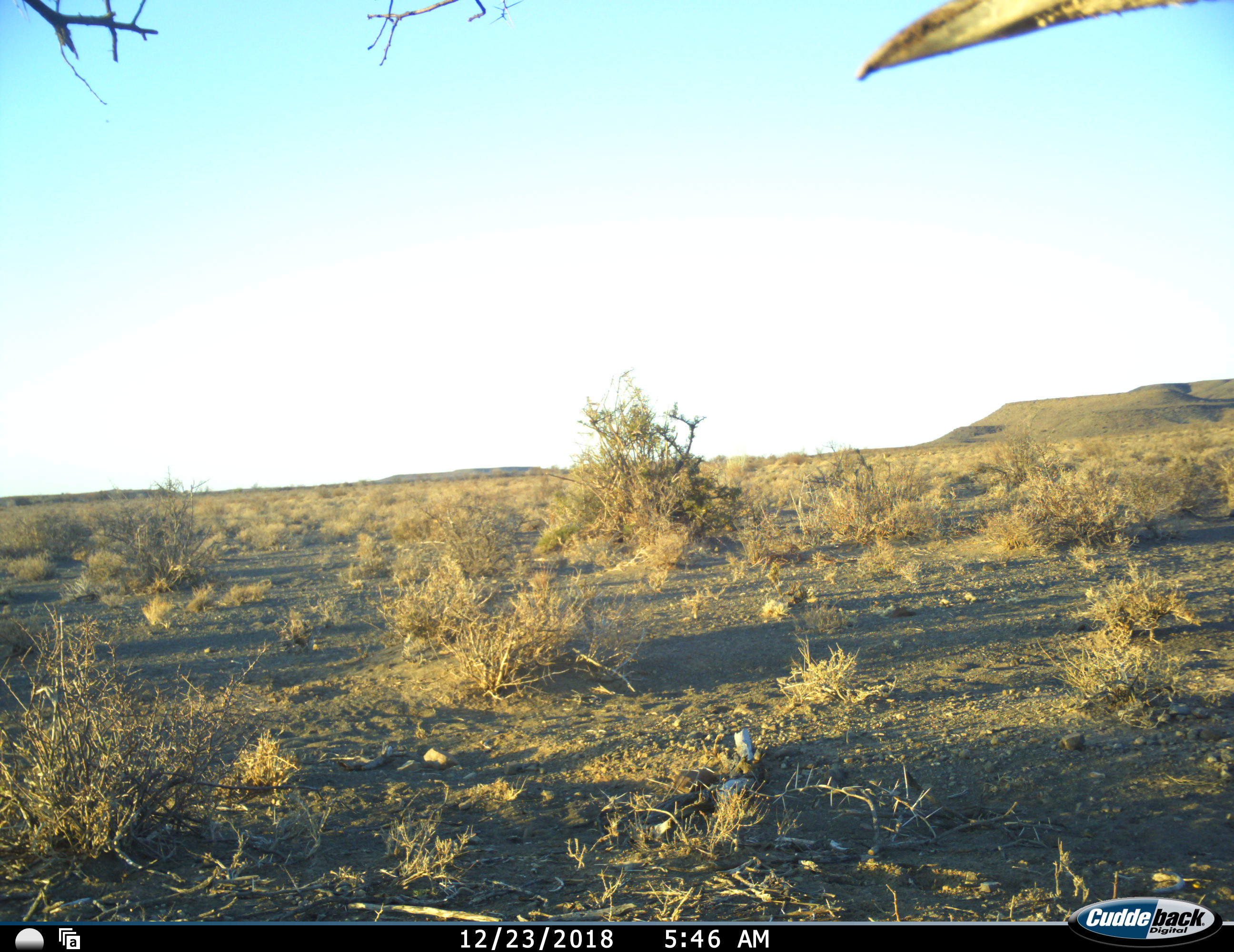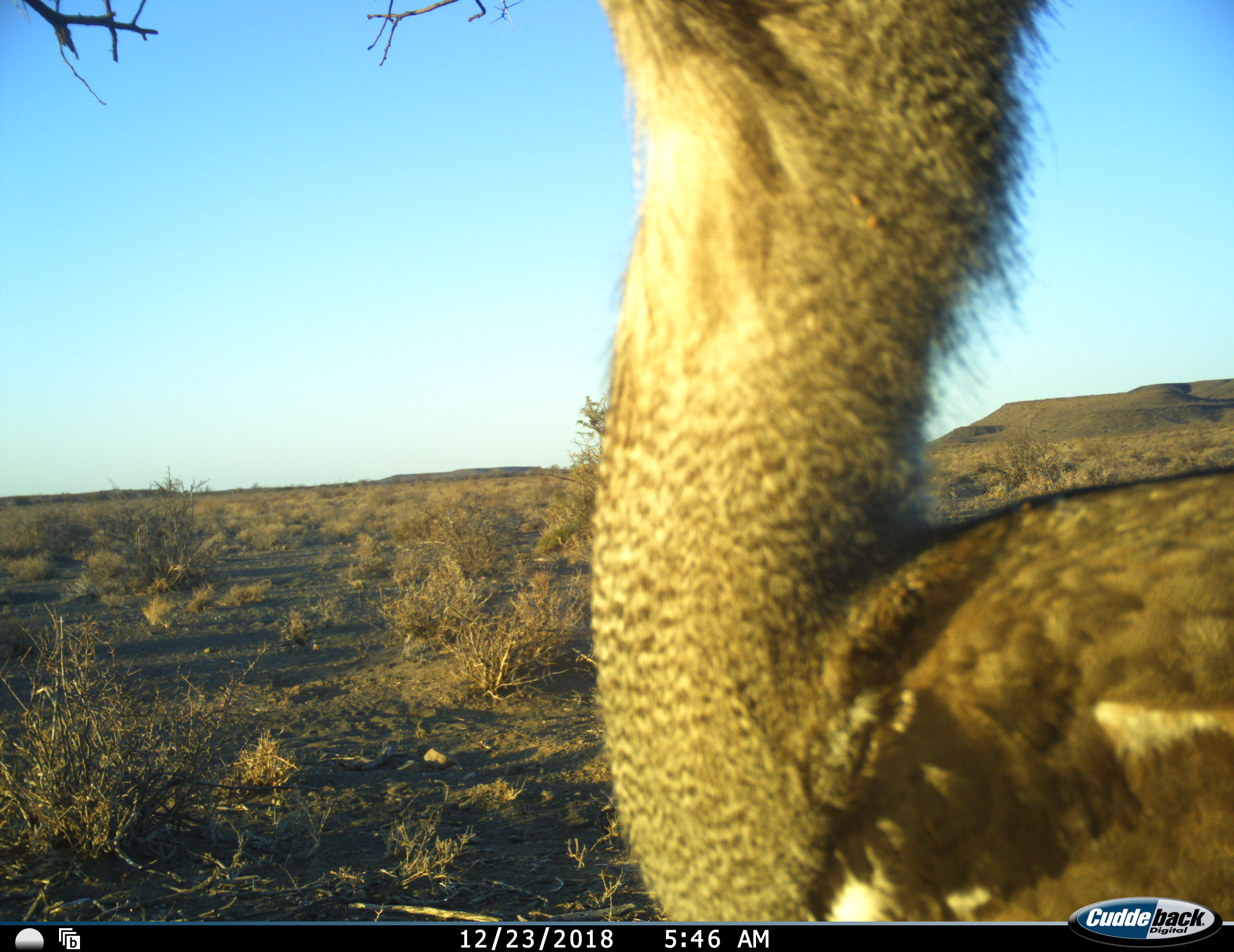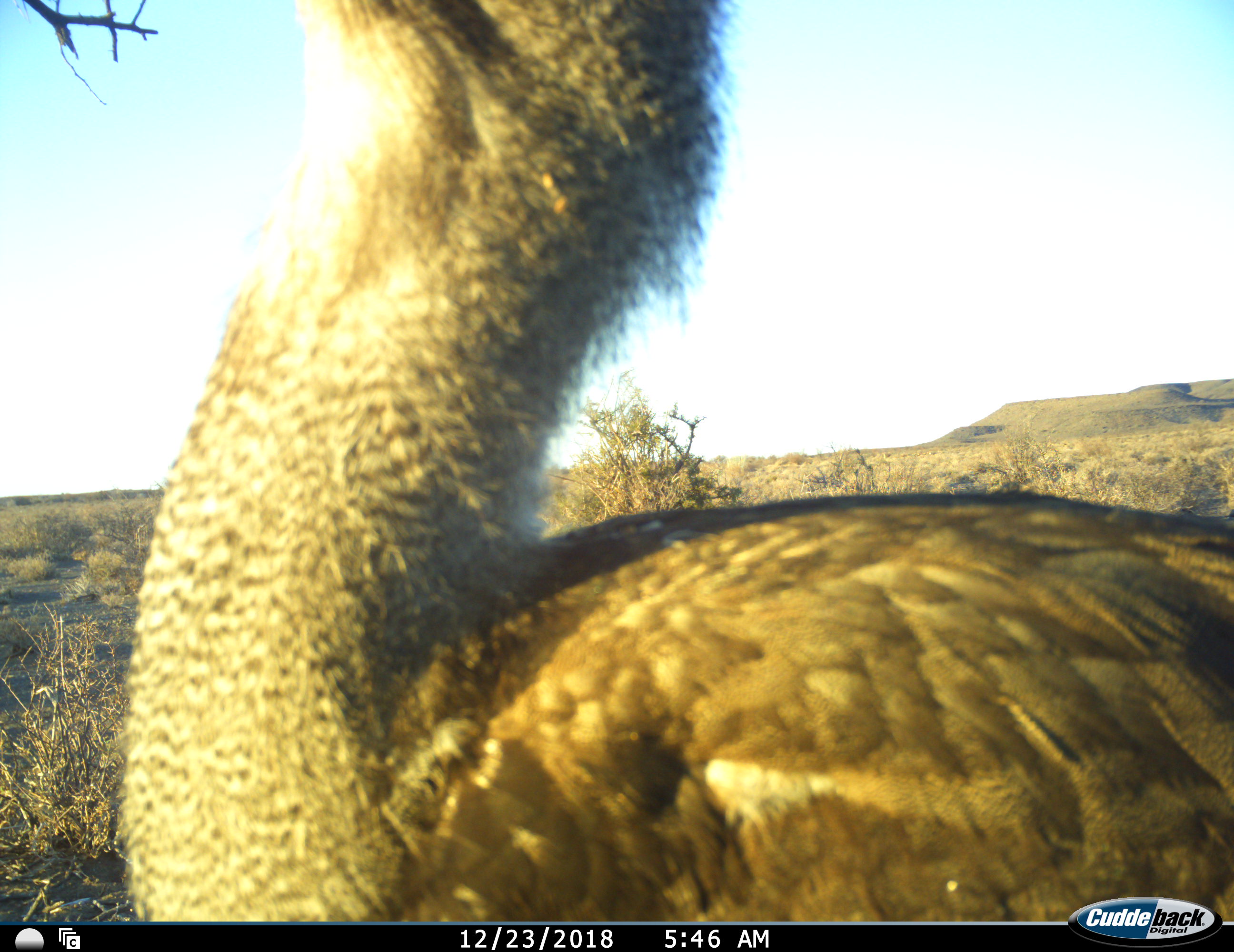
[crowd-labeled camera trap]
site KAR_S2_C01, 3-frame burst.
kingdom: Animalia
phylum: Chordata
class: Aves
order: Otidiformes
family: Otididae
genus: Ardeotis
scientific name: Ardeotis kori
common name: kori bustard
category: bustardkori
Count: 1.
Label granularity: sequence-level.